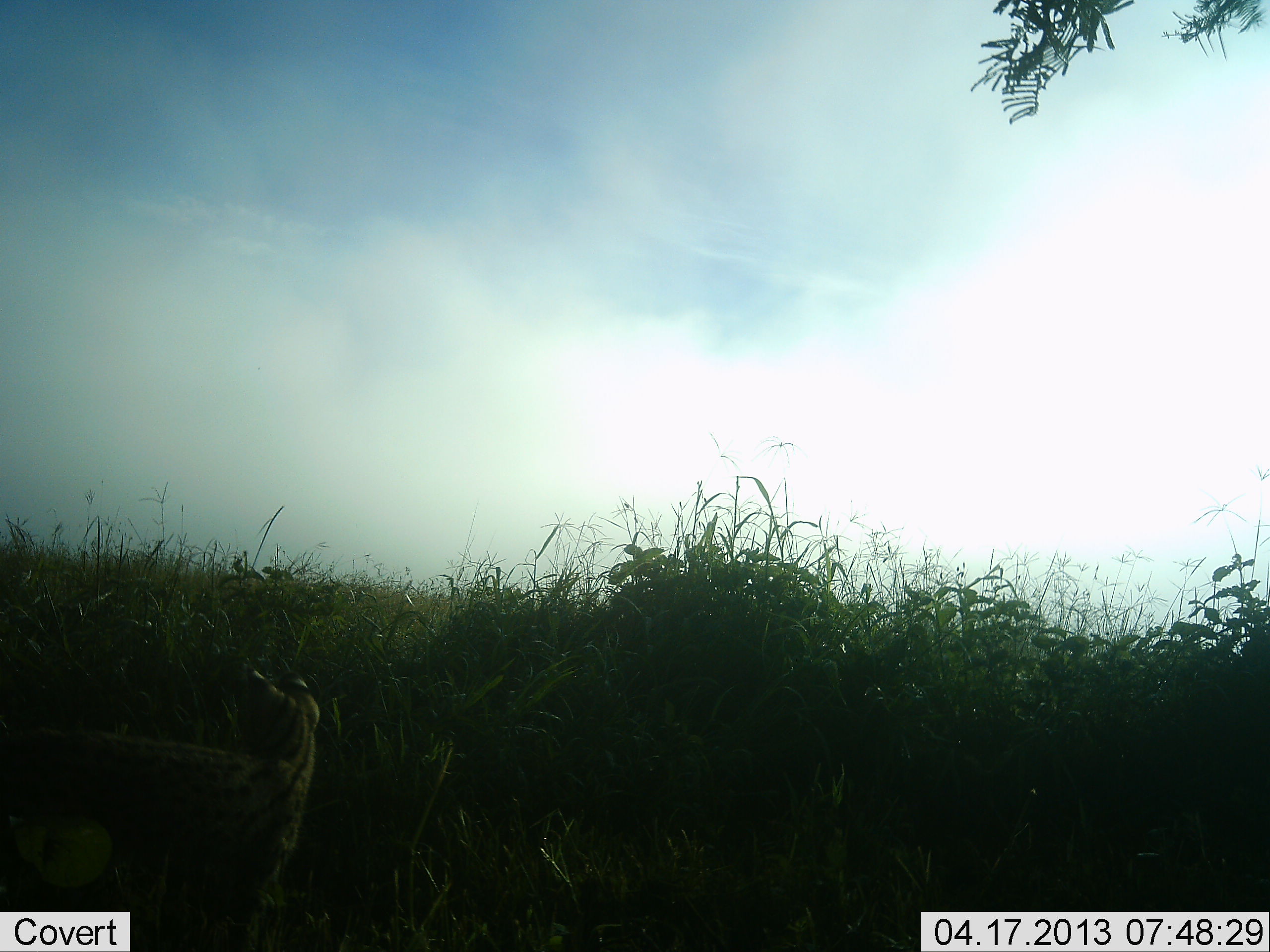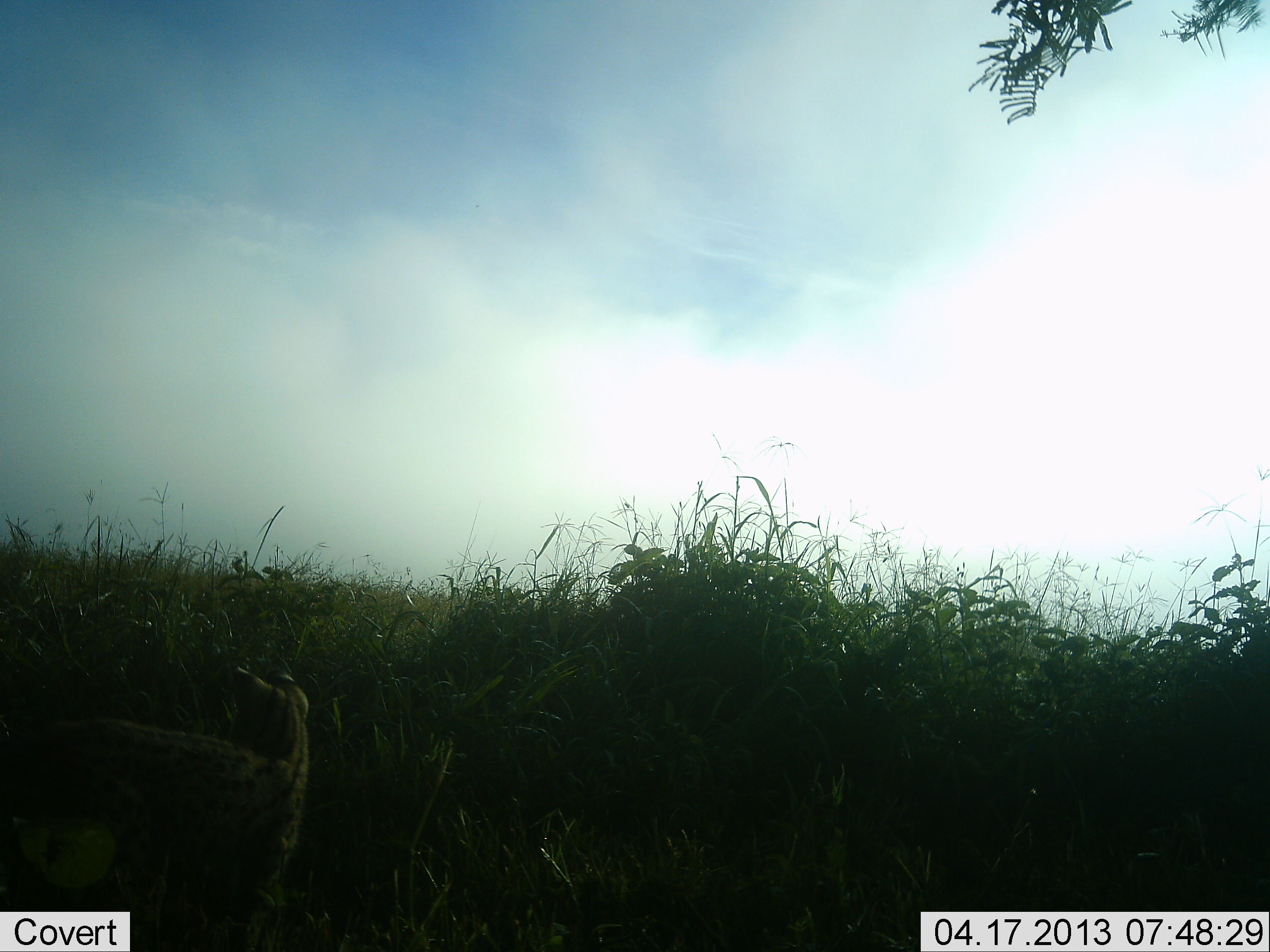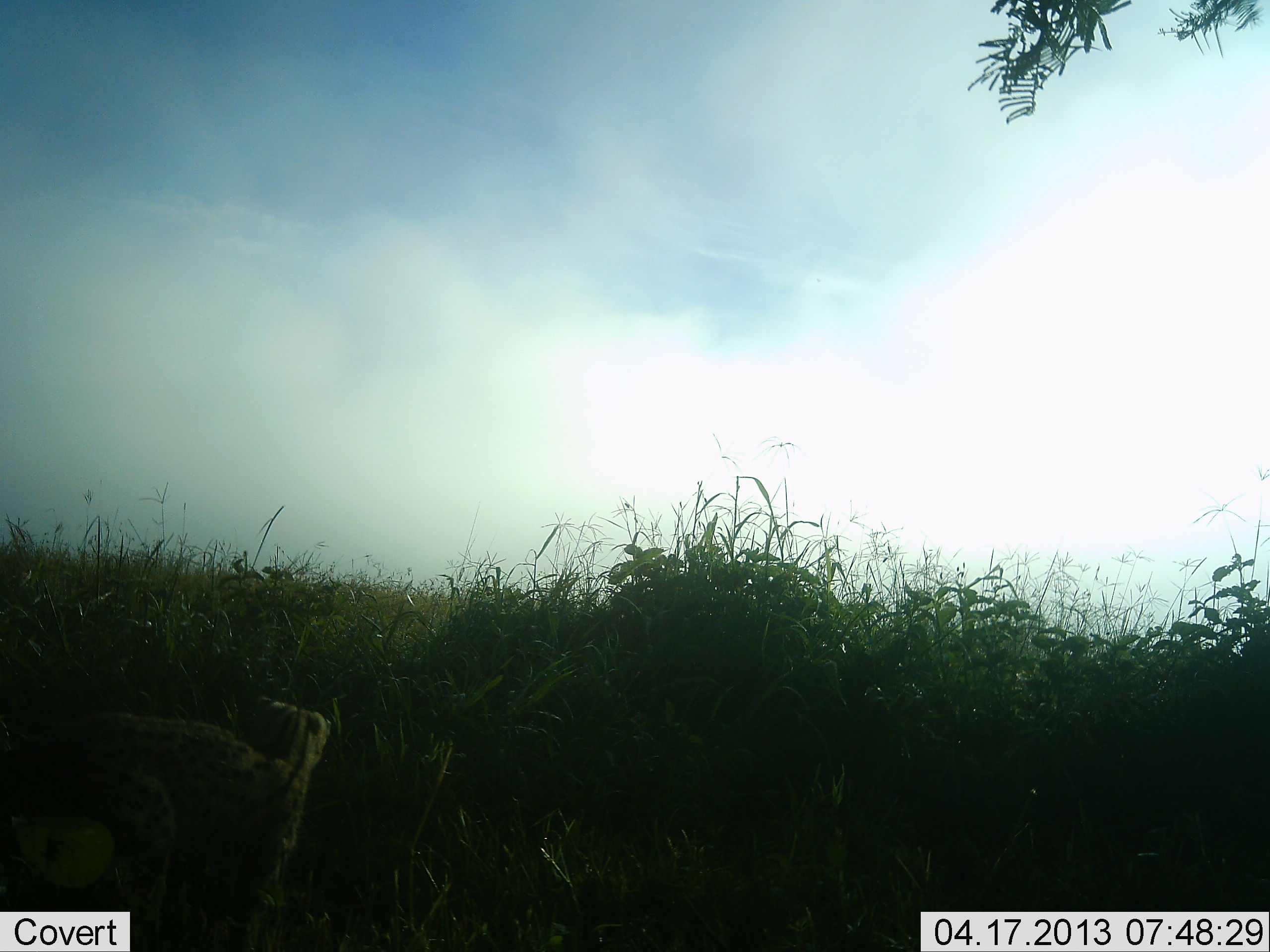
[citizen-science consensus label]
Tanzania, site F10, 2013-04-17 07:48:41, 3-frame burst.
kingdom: Animalia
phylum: Chordata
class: Mammalia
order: Carnivora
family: Felidae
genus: Leptailurus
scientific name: Leptailurus serval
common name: serval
Serval (Leptailurus serval), count 1. Behavior (volunteer vote fractions): standing 82%, resting 7%, moving 11%, interacting 0%. Young present (vote fraction): 0%. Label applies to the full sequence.